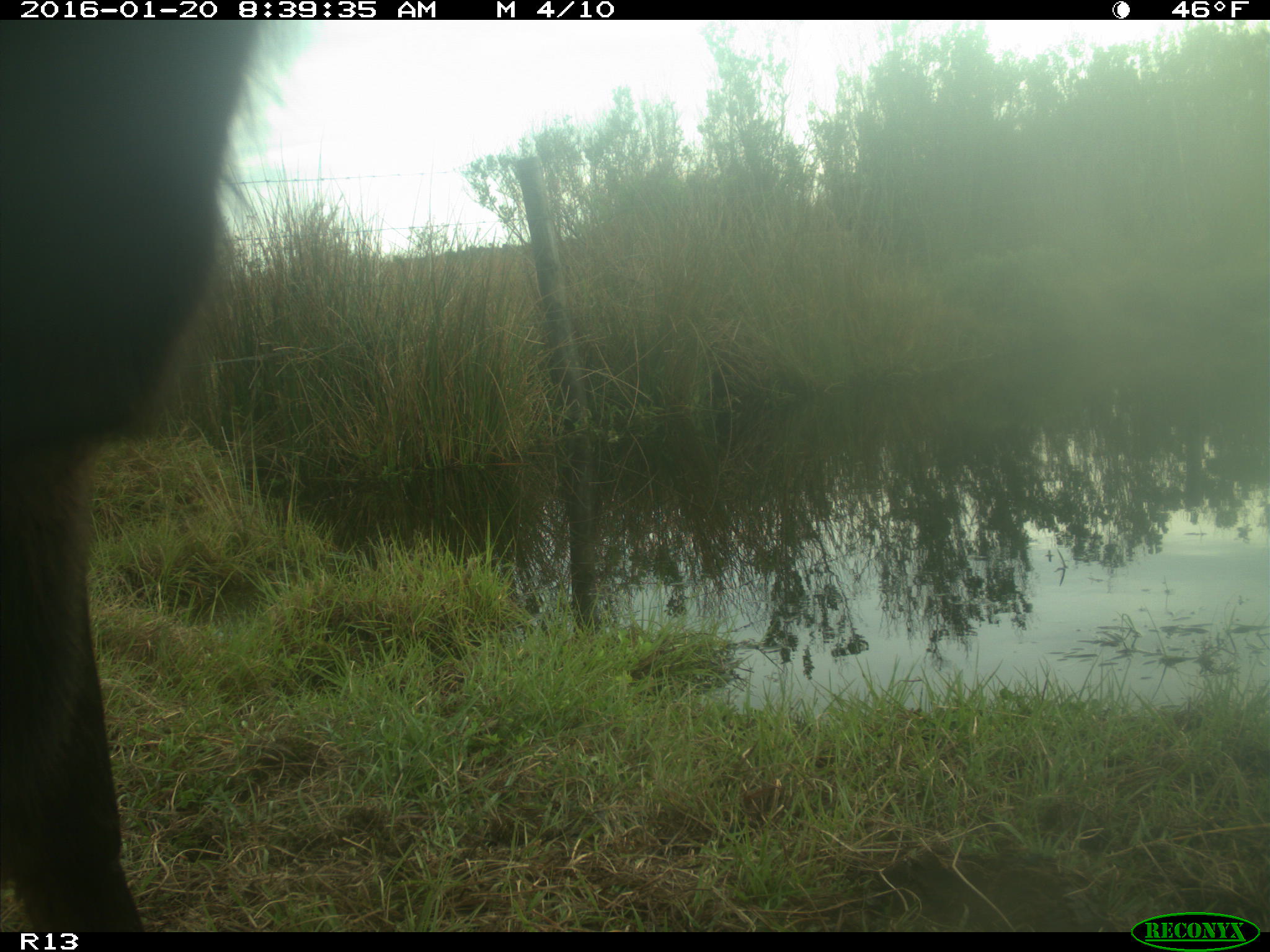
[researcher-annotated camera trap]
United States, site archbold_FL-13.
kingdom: Animalia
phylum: Chordata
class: Mammalia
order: Artiodactyla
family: Bovidae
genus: Bos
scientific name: Bos taurus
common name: domestic cow